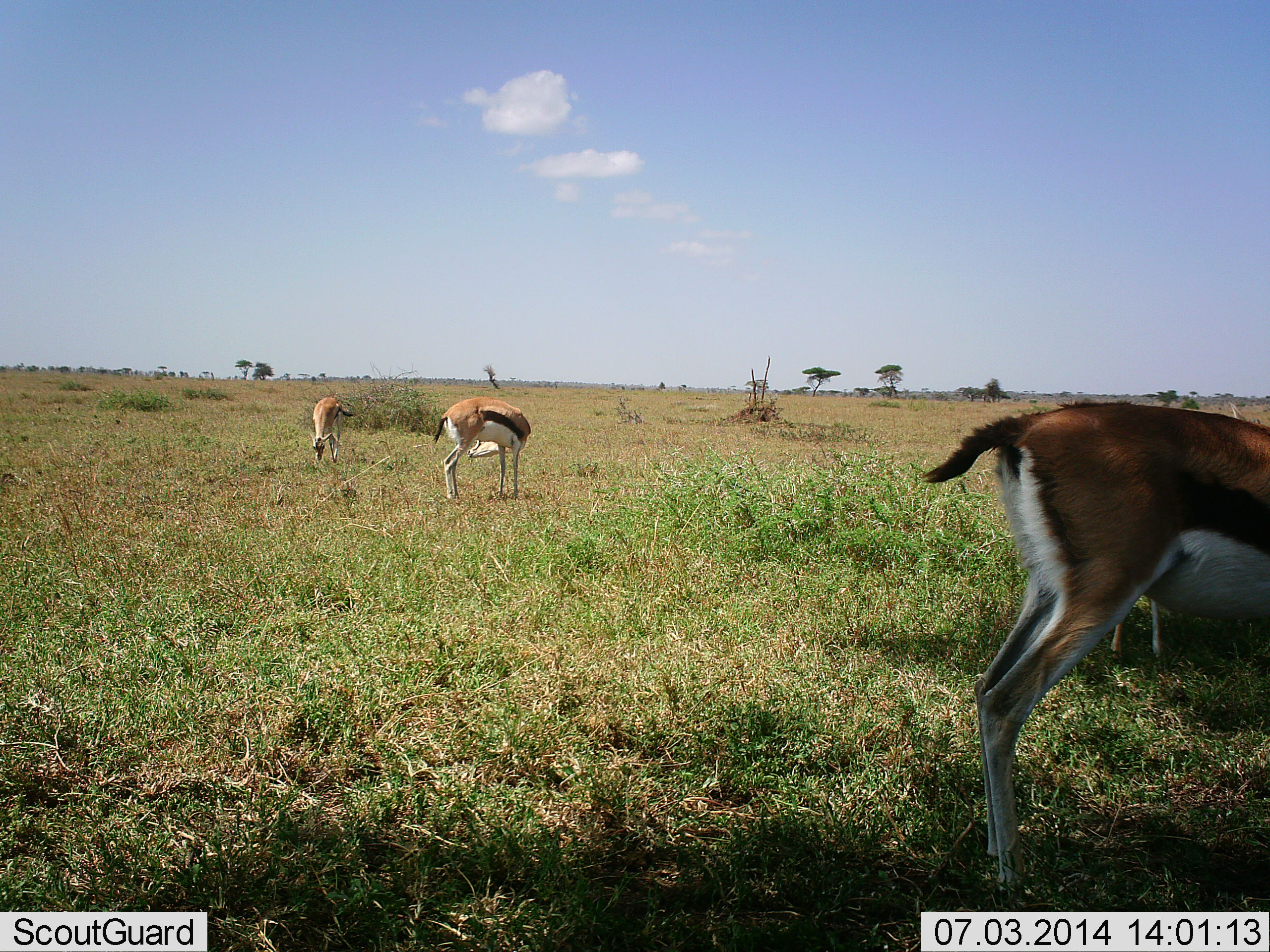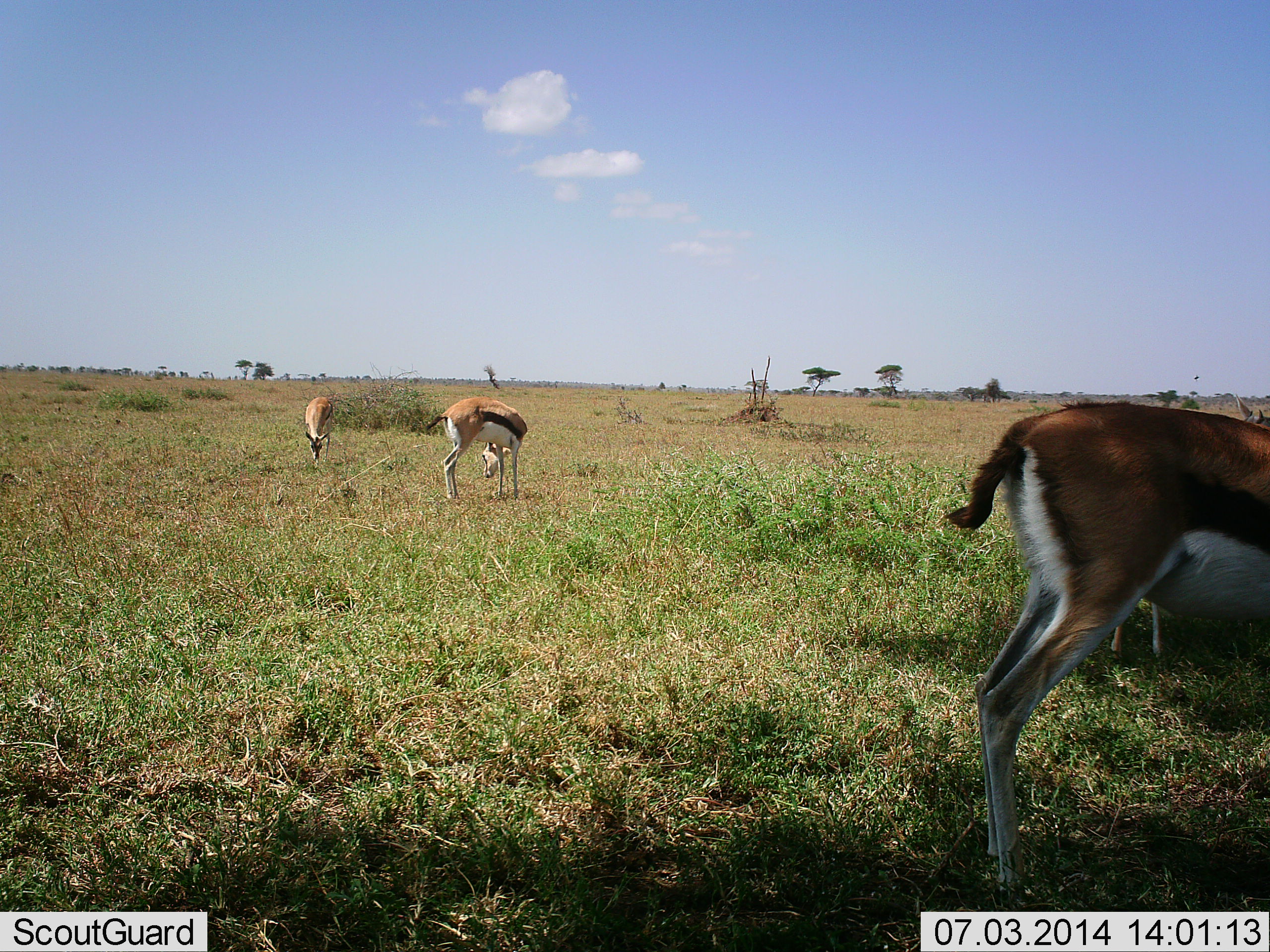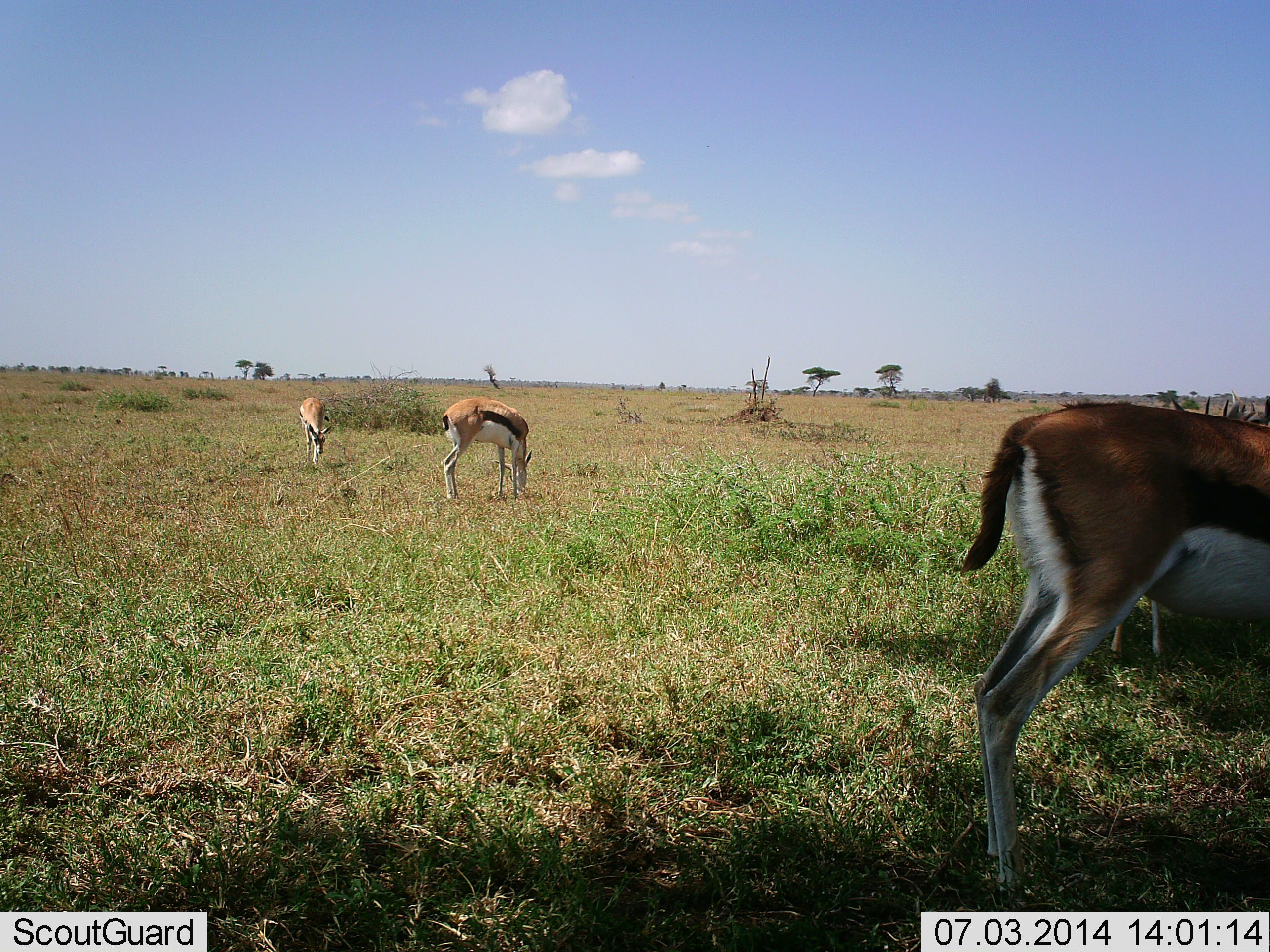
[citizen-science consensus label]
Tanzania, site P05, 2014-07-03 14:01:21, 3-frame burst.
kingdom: Animalia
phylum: Chordata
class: Mammalia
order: Artiodactyla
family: Bovidae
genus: Eudorcas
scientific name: Eudorcas thomsonii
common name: thomson's gazelle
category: gazellethomsons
Gazellethomsons (thomson's gazelle) (Eudorcas thomsonii), count 4. Behavior (volunteer vote fractions): standing 90%, resting 0%, moving 10%, interacting 0%. Young present (vote fraction): 0%. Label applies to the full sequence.